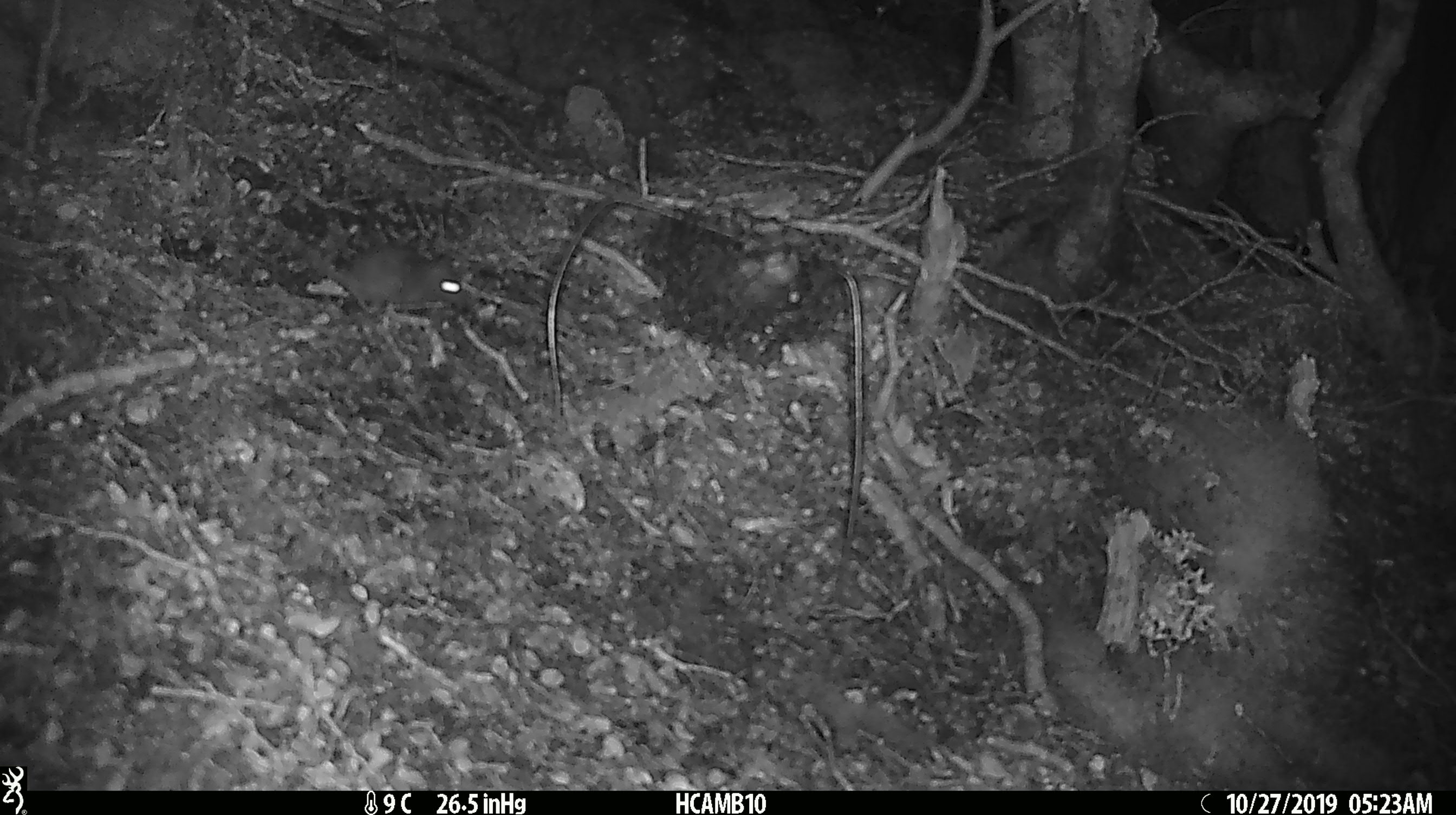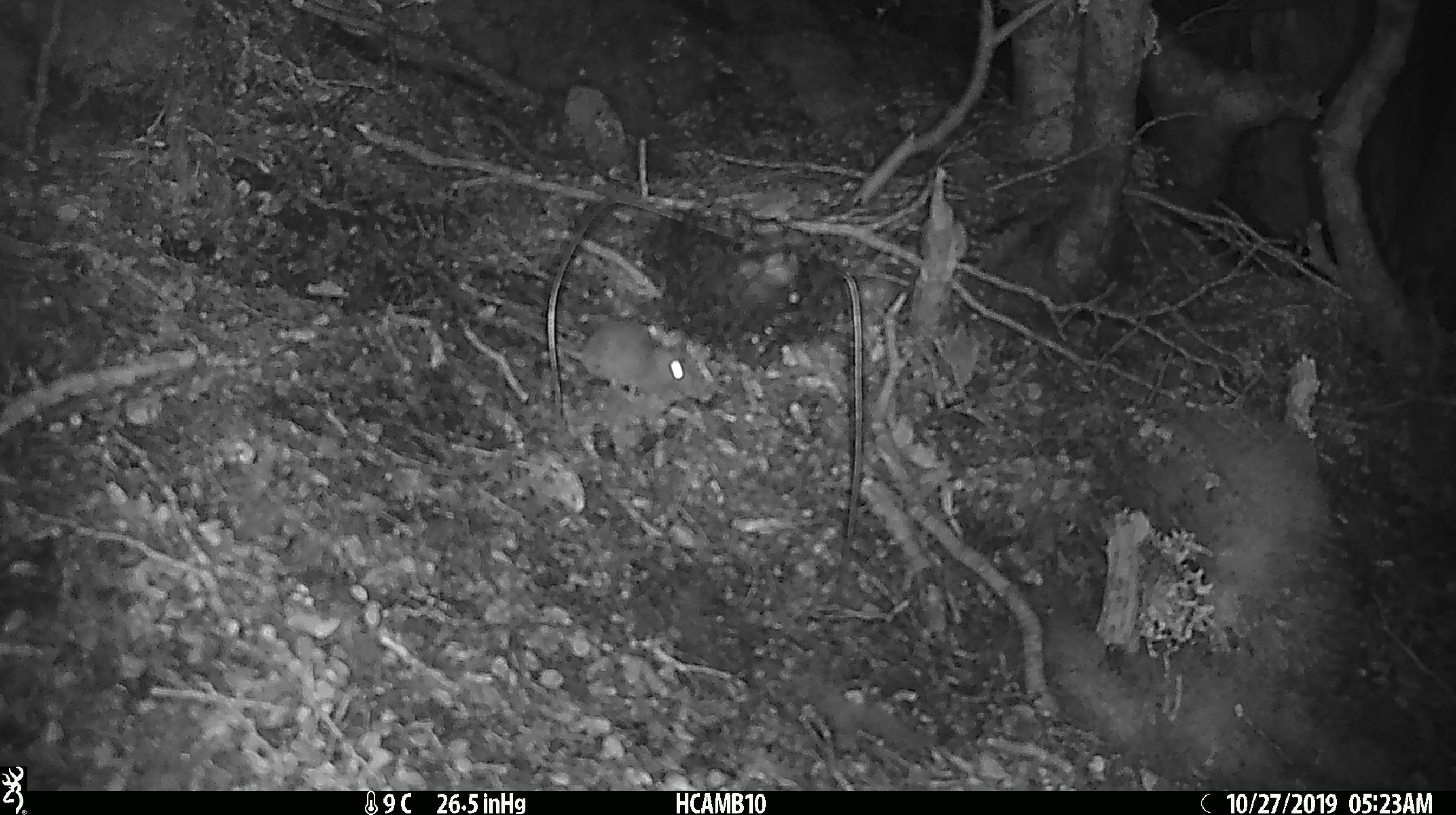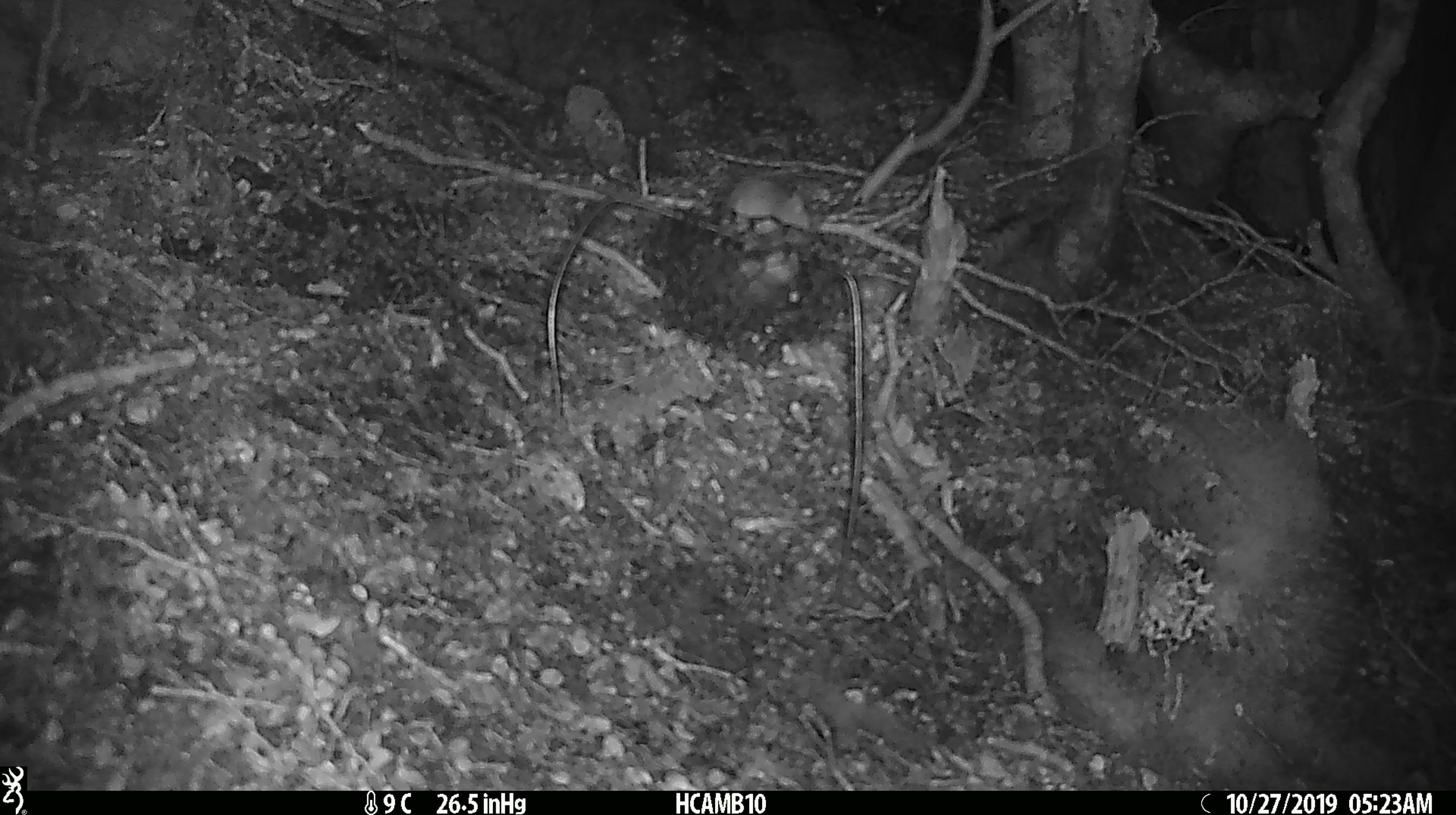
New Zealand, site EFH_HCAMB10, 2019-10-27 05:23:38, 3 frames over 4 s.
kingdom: Animalia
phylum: Chordata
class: Mammalia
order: Rodentia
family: Muridae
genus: Mus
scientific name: Mus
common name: mouse